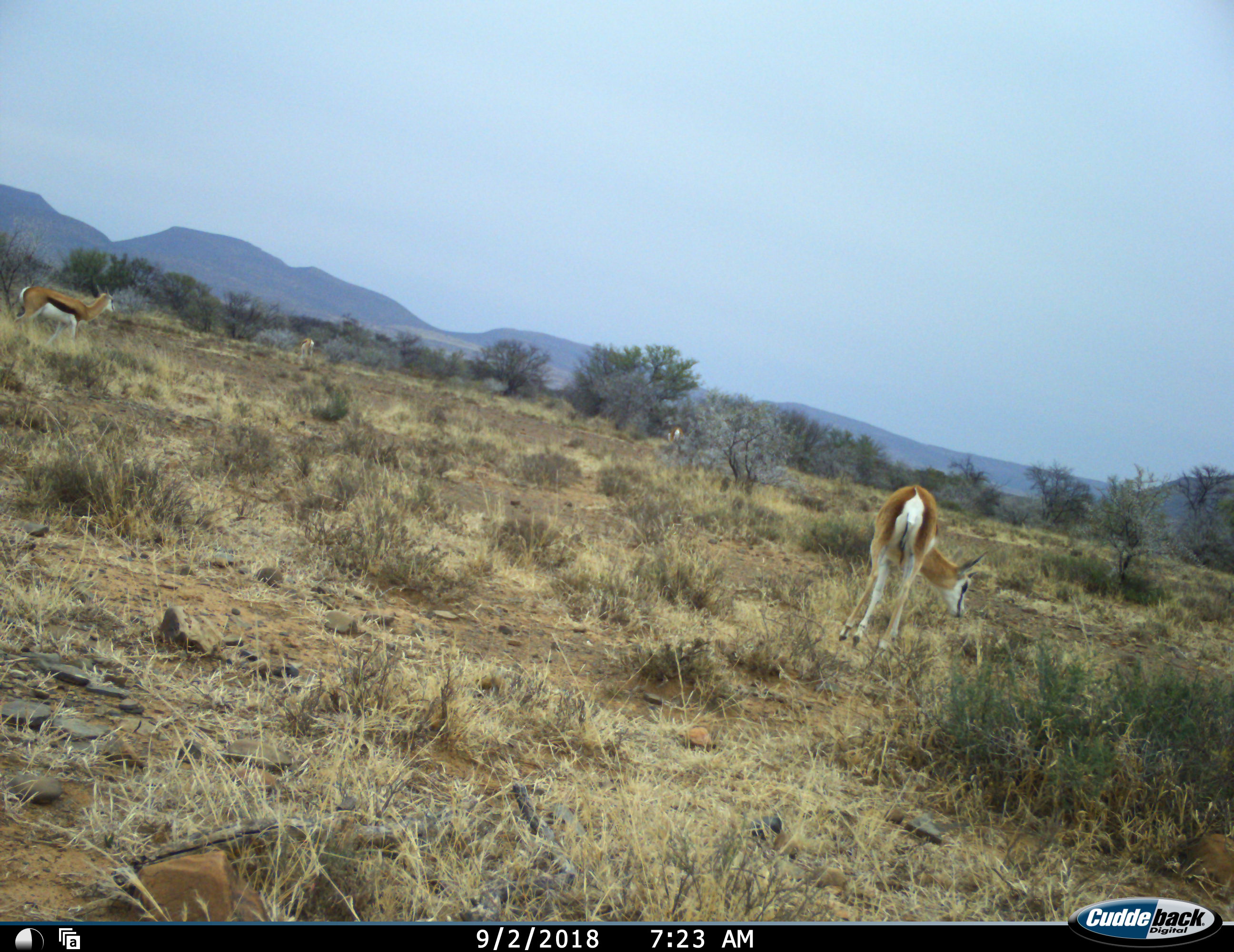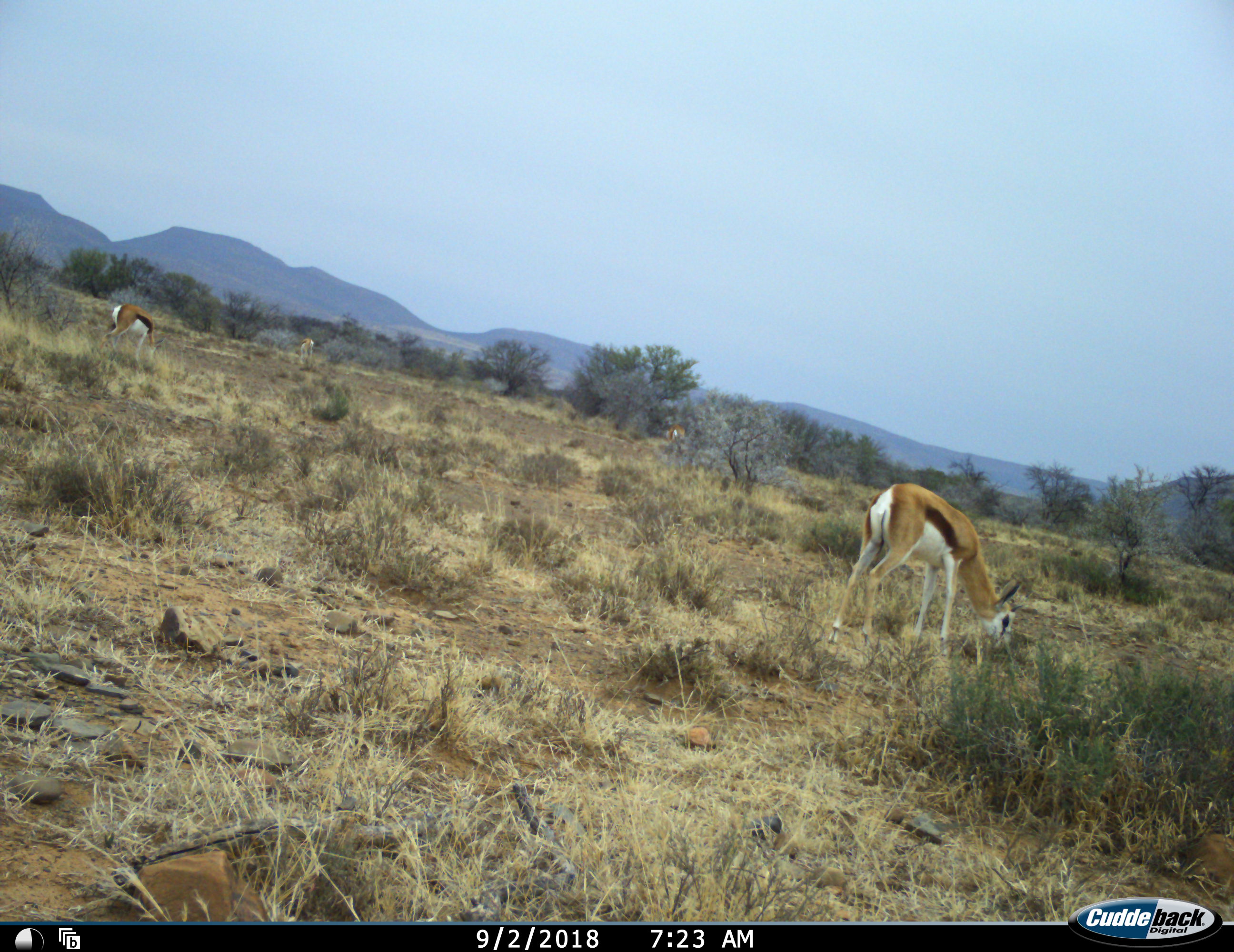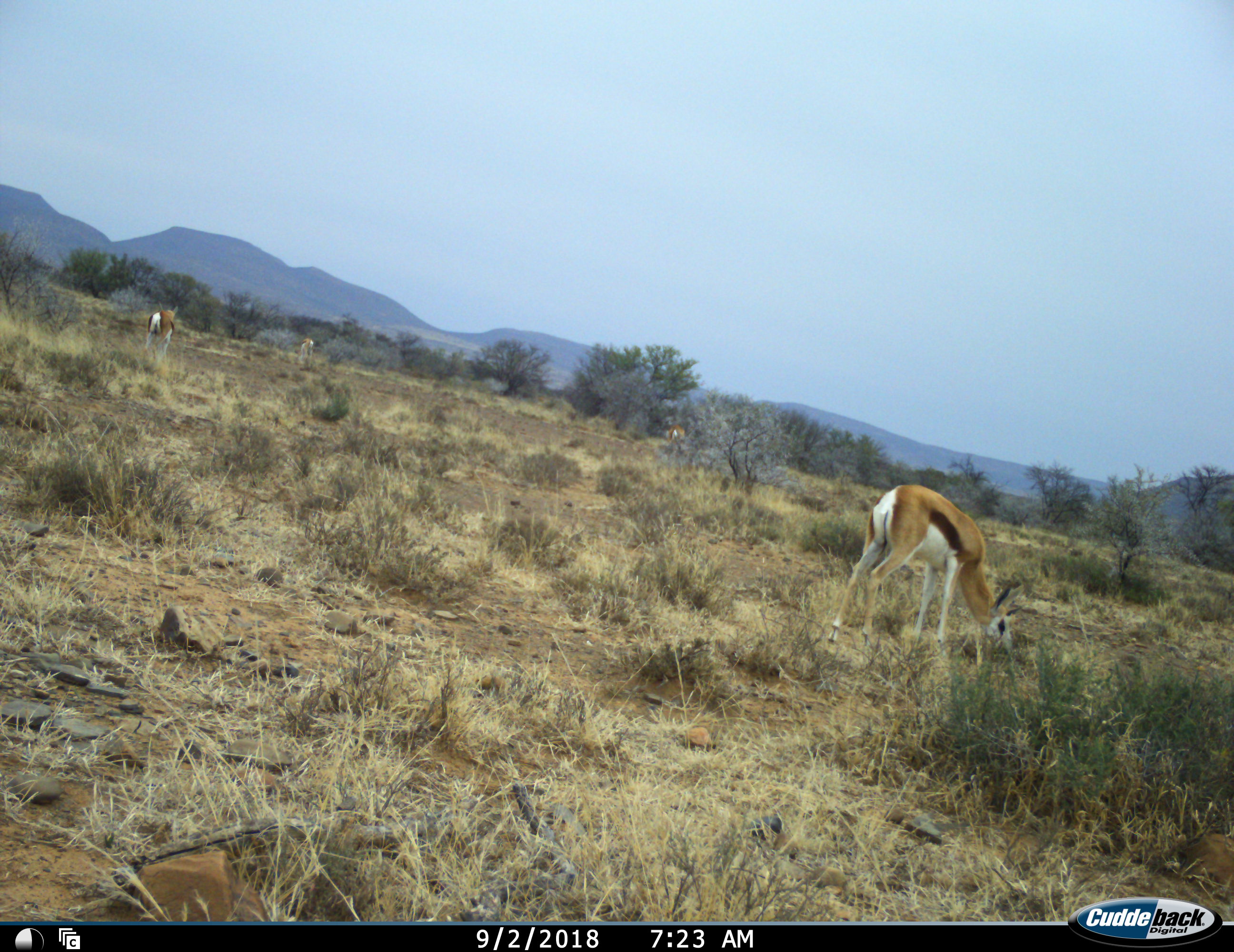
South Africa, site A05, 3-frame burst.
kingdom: Animalia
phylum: Chordata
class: Mammalia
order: Artiodactyla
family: Bovidae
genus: Antidorcas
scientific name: Antidorcas marsupialis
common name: springbok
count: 4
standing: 40%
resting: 0%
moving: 60%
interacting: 0%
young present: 10%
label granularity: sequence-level